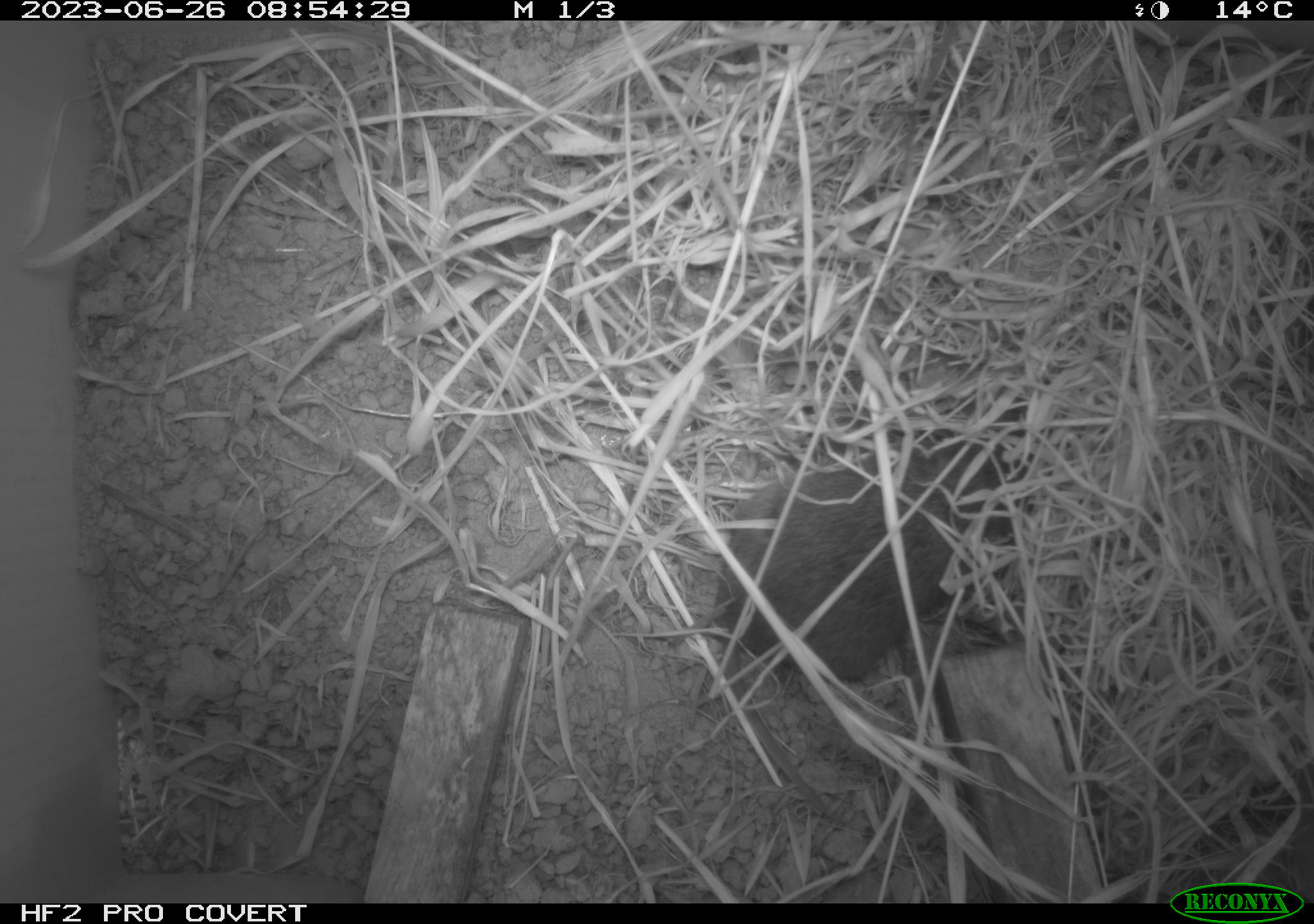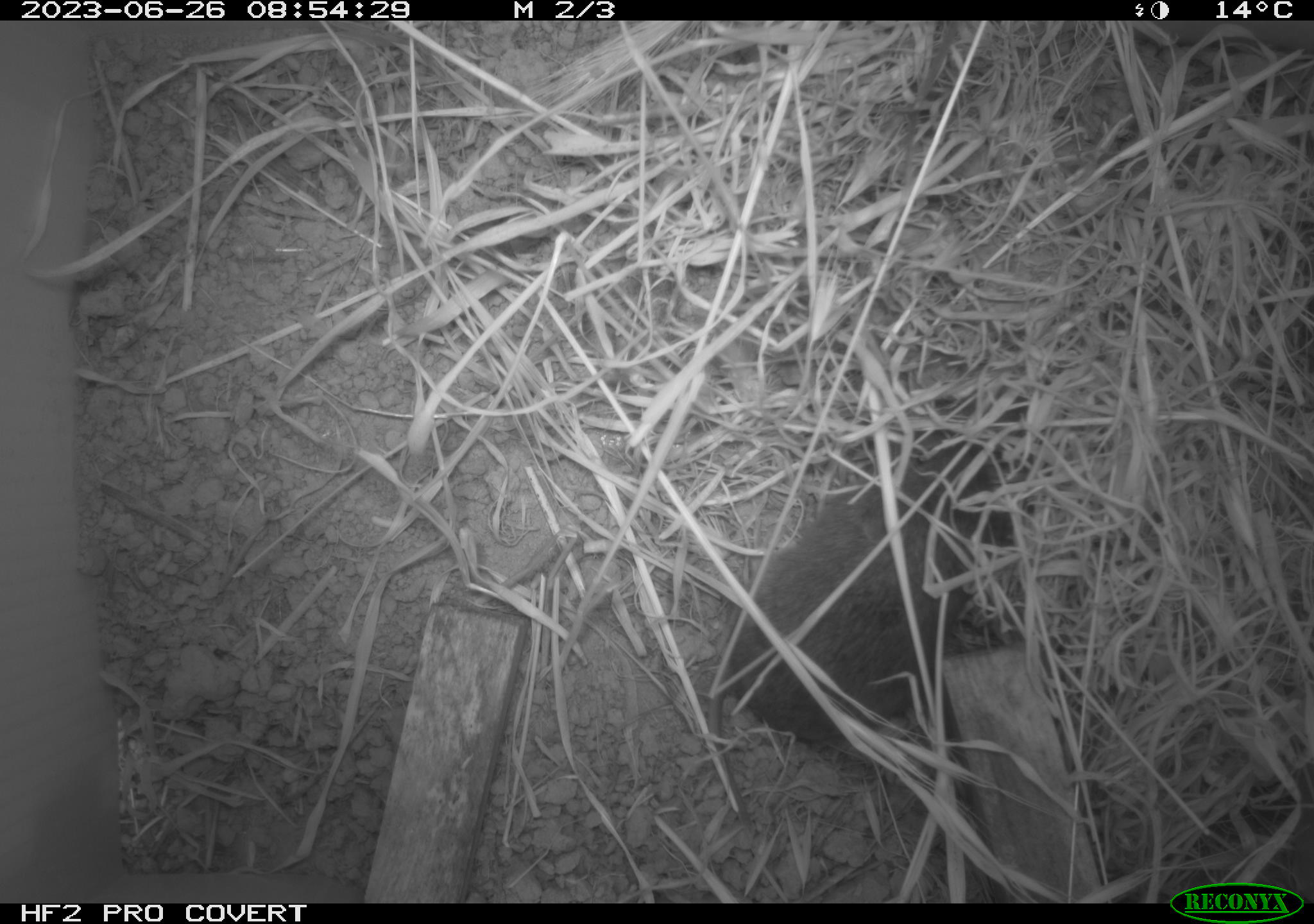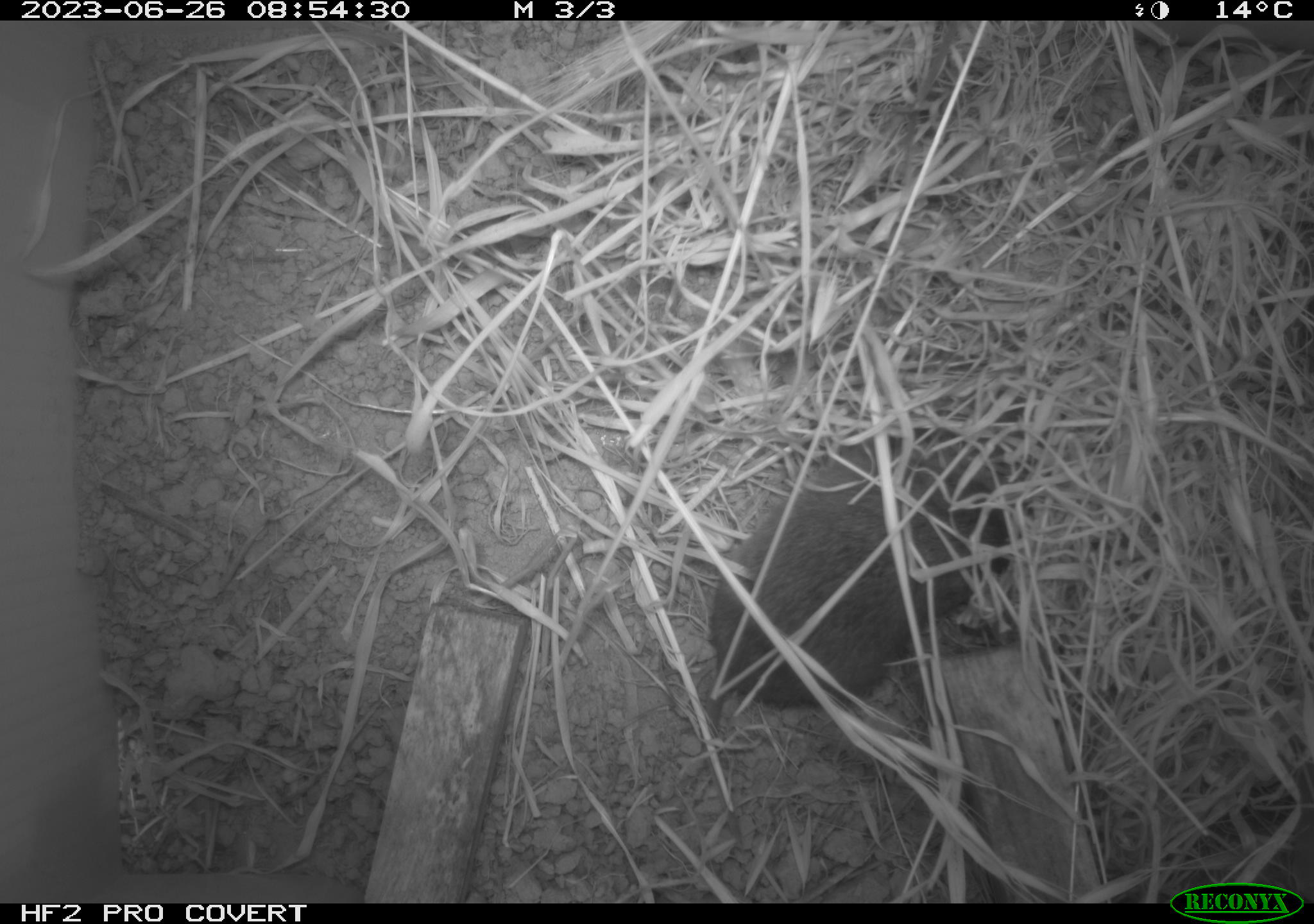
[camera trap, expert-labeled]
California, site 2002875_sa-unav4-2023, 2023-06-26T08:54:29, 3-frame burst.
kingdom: Animalia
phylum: Chordata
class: Mammalia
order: Rodentia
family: Cricetidae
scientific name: Arvicolinae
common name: voles, lemmings, and muskrats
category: arvicolinae subfamily